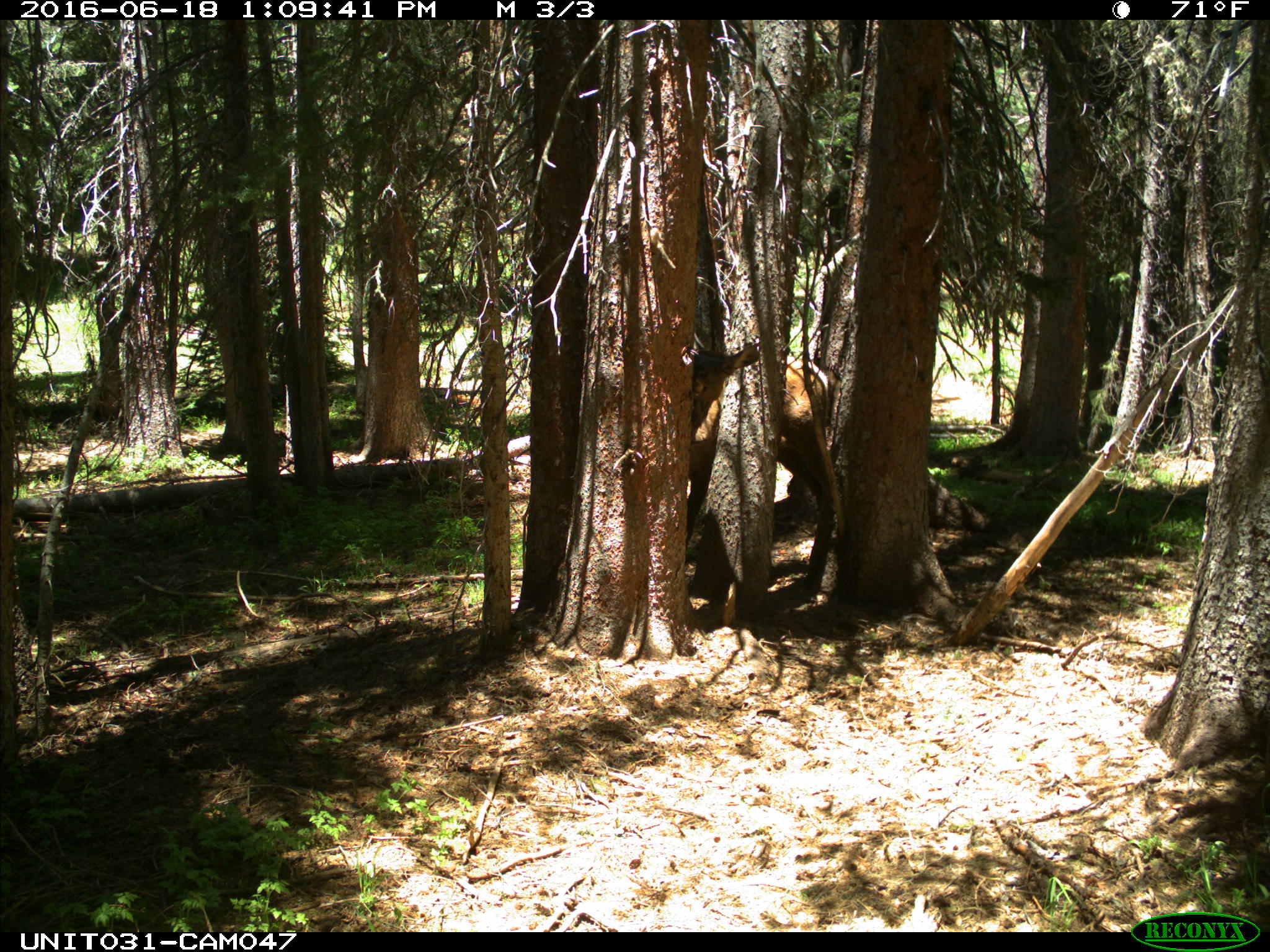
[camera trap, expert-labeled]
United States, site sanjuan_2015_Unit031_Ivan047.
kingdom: Animalia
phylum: Chordata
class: Mammalia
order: Artiodactyla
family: Cervidae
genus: Cervus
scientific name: Cervus elaphus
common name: red deer